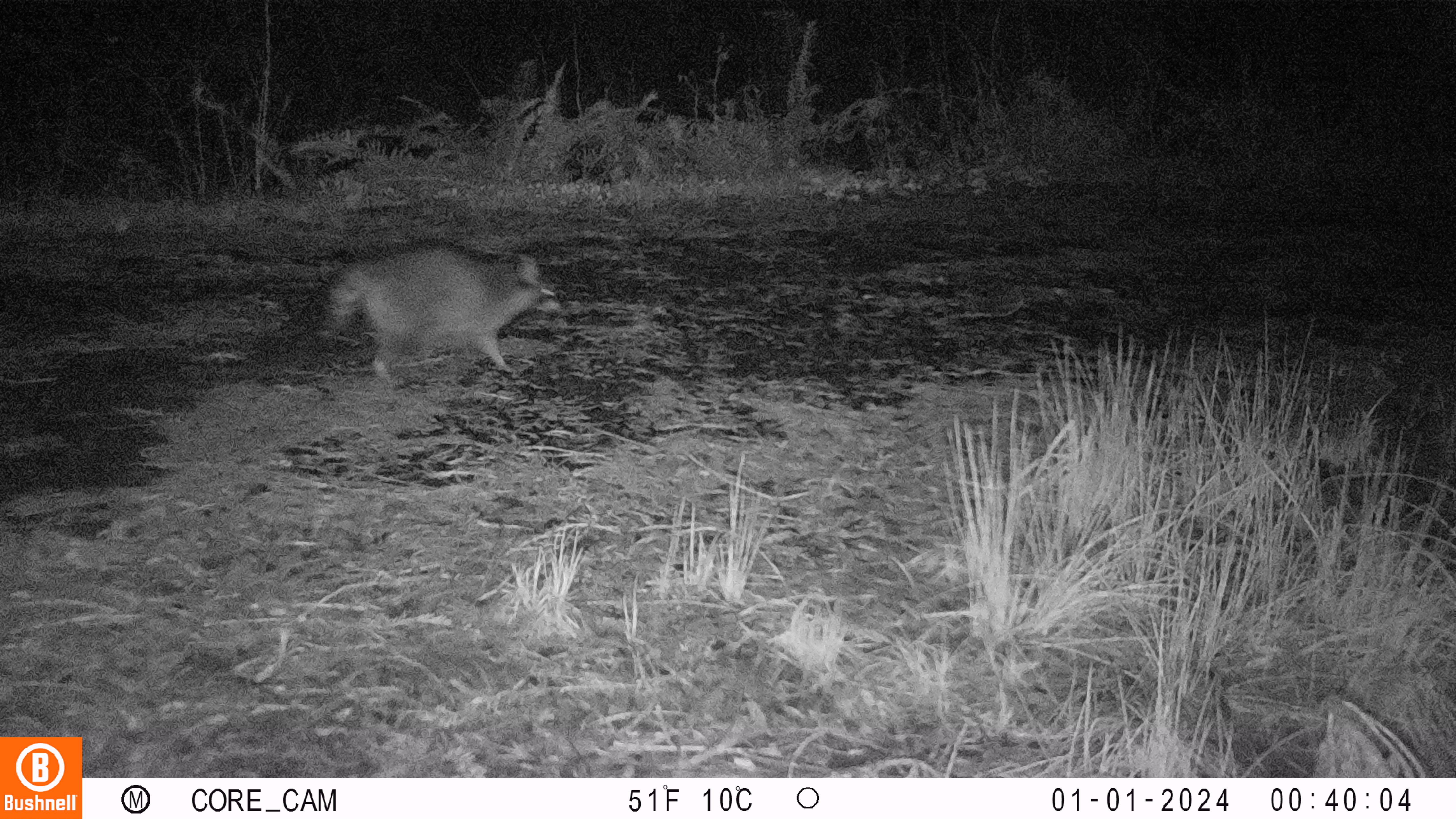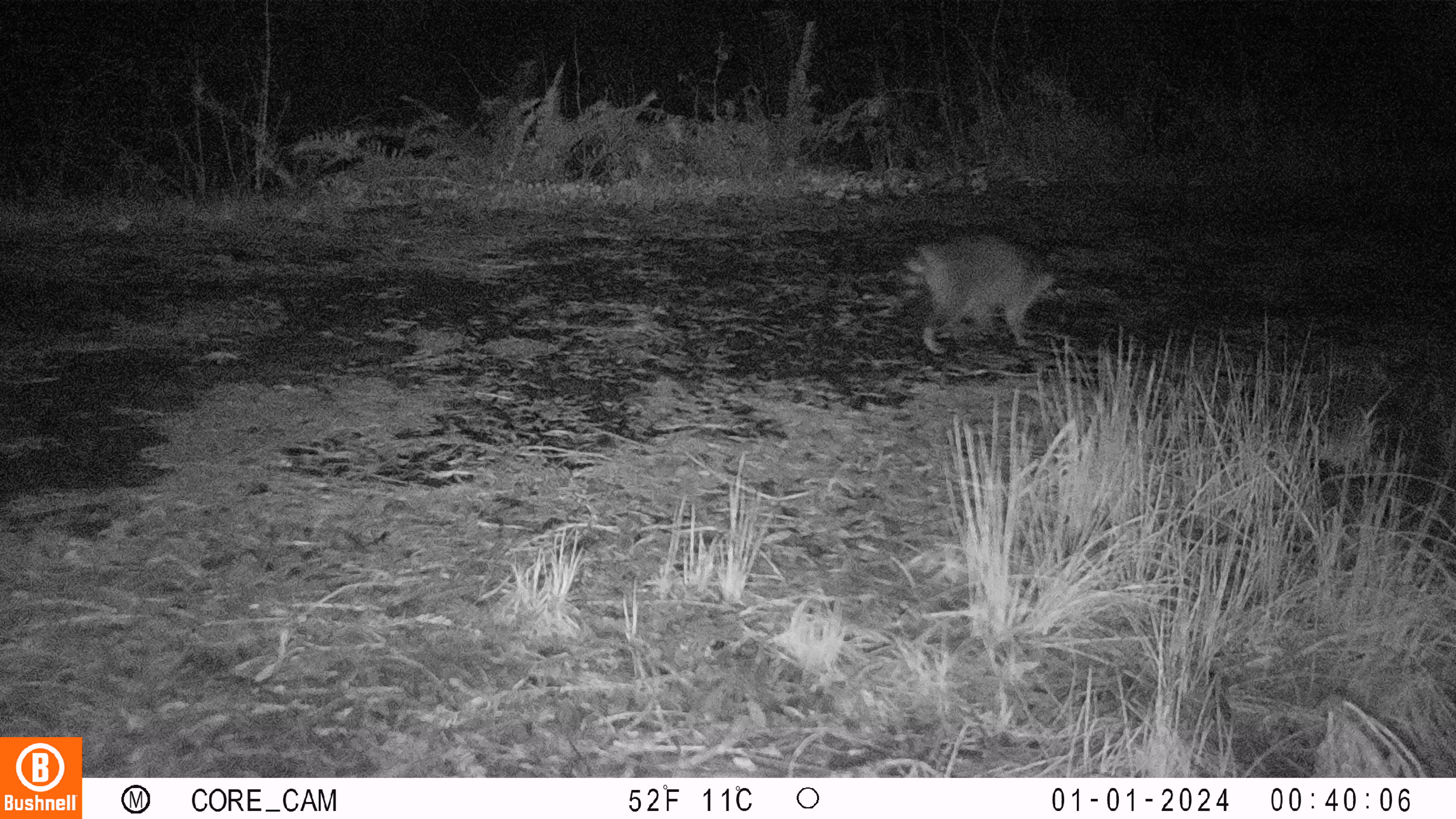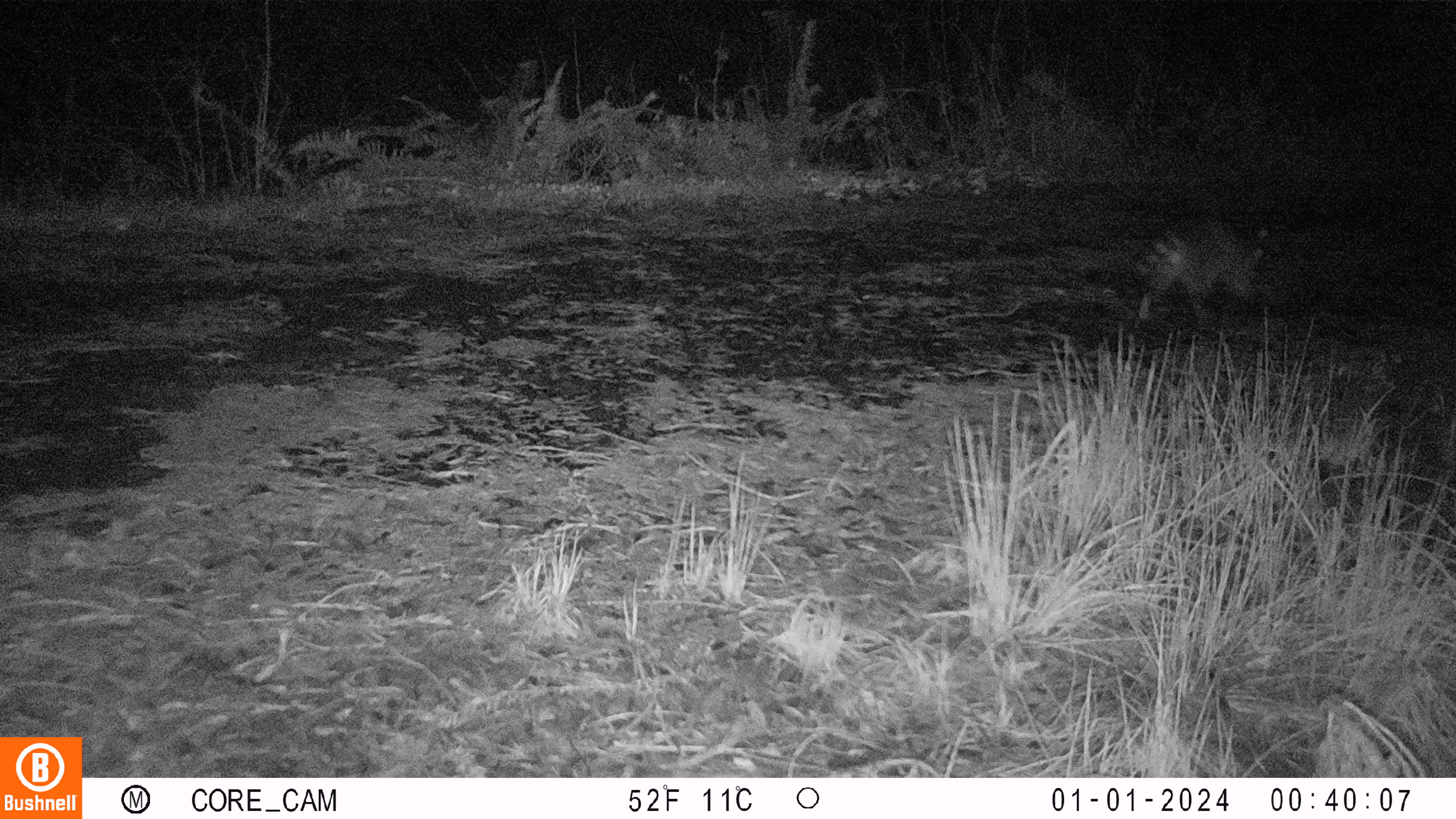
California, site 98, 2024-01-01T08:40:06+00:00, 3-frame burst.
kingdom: Animalia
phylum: Chordata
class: Mammalia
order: Carnivora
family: Procyonidae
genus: Procyon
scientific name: Procyon lotor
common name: raccoon